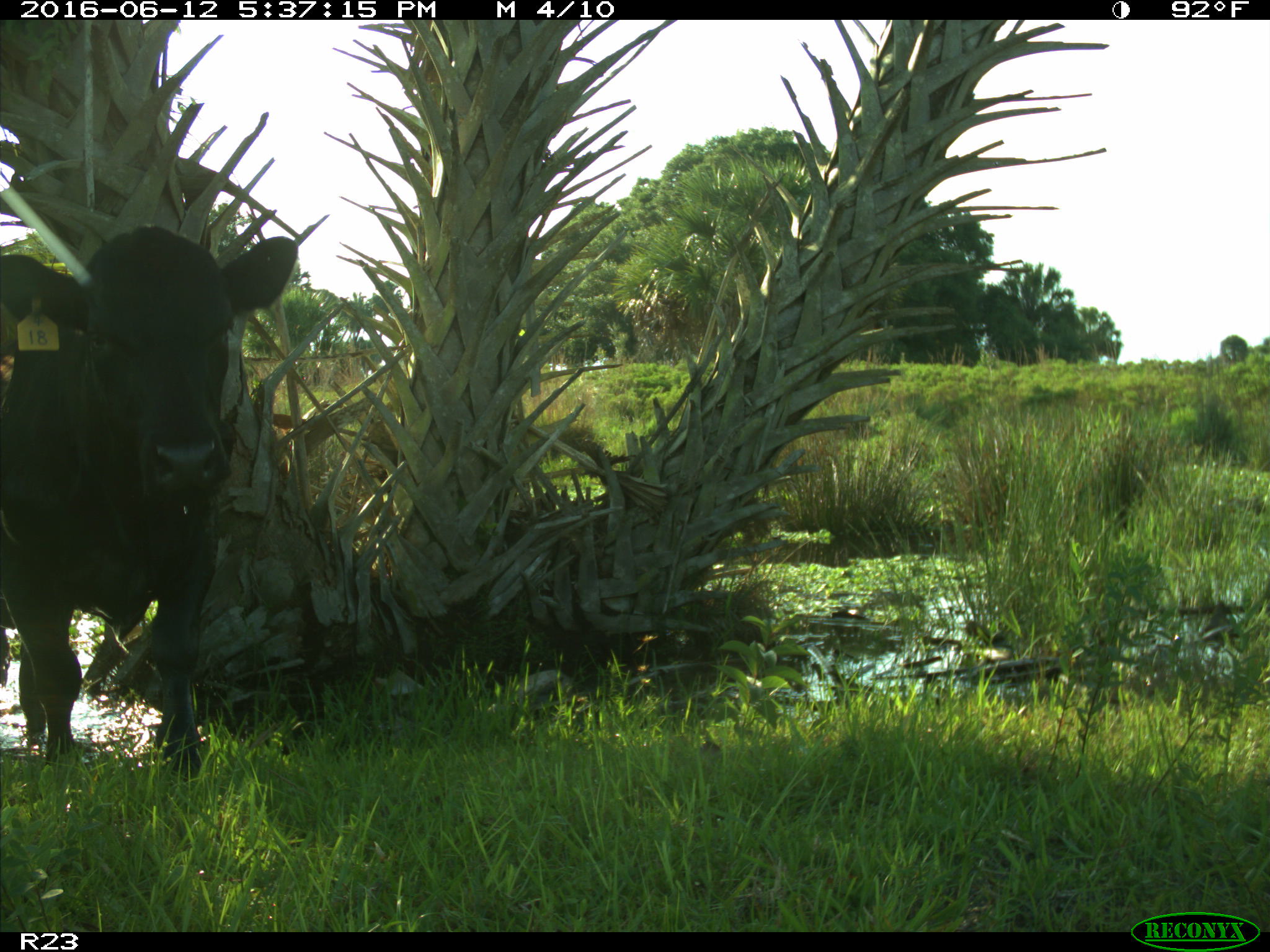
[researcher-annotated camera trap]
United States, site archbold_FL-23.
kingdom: Animalia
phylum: Chordata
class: Mammalia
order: Artiodactyla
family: Bovidae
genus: Bos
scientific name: Bos taurus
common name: domestic cow